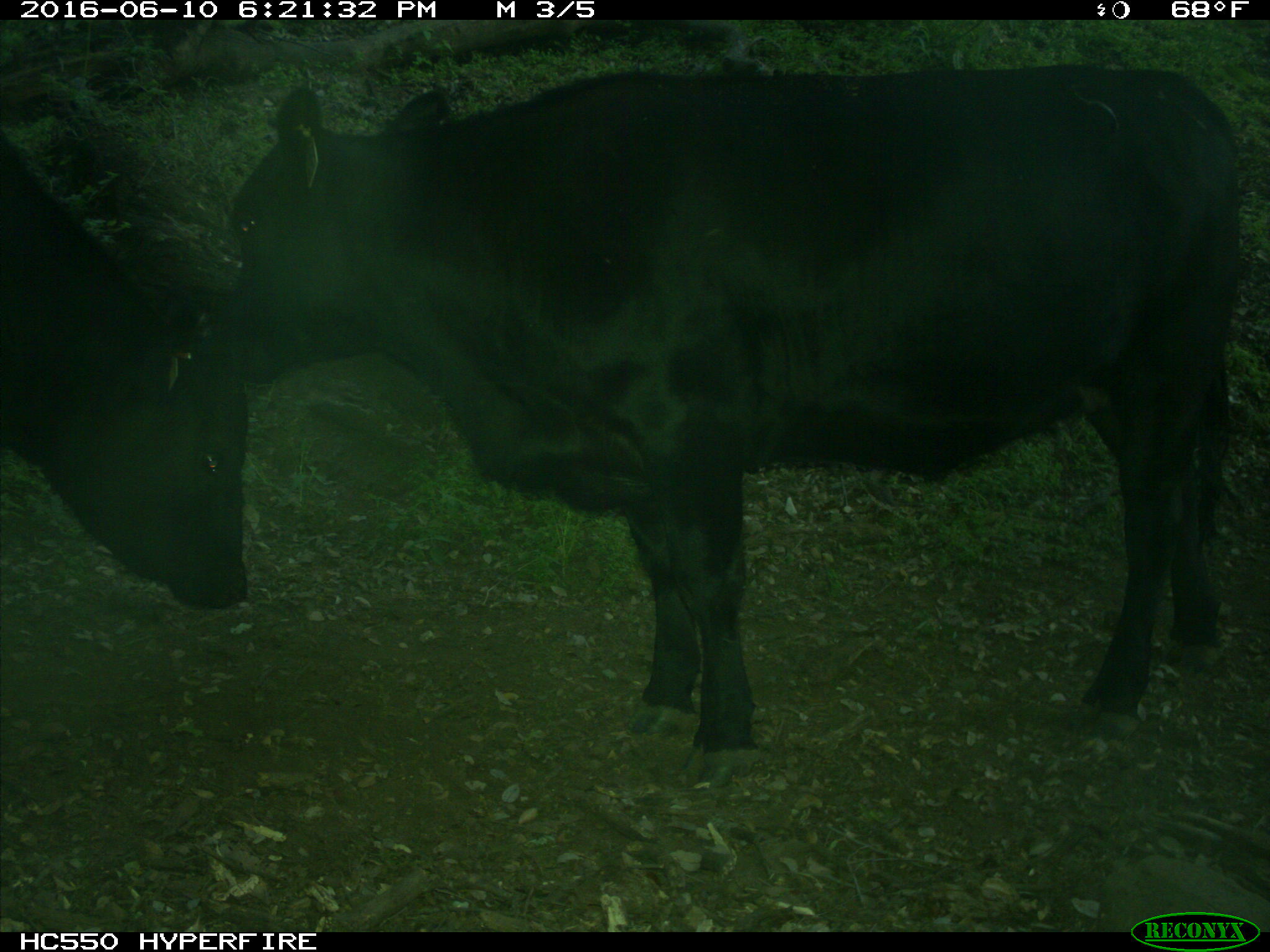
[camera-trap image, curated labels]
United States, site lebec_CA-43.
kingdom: Animalia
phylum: Chordata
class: Mammalia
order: Artiodactyla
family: Bovidae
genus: Bos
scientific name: Bos taurus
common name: domestic cow